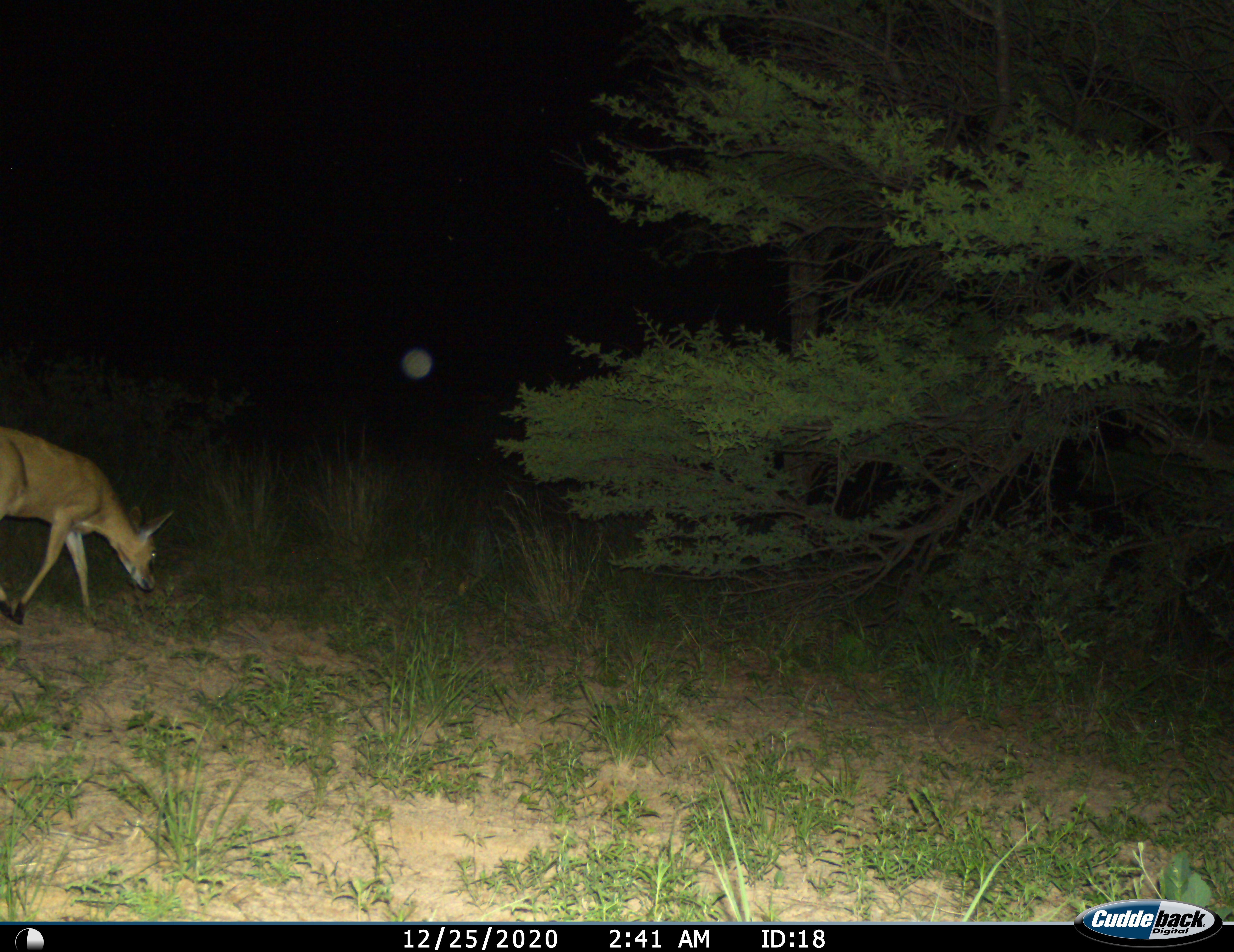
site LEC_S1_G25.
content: unidentified animal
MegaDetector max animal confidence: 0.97